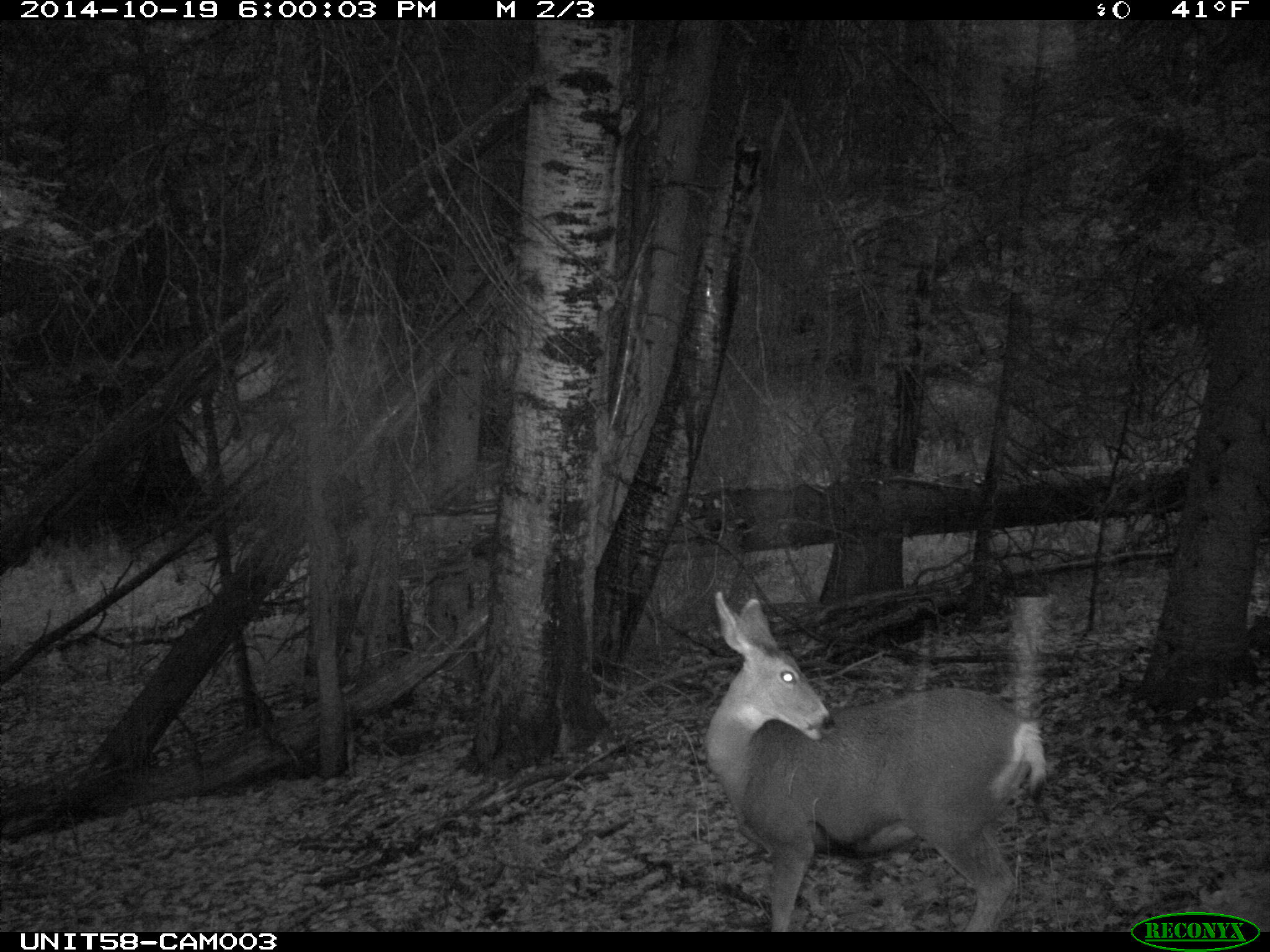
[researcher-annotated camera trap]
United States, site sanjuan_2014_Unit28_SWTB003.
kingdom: Animalia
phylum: Chordata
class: Mammalia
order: Artiodactyla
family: Cervidae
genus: Odocoileus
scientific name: Odocoileus hemionus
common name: mule deer